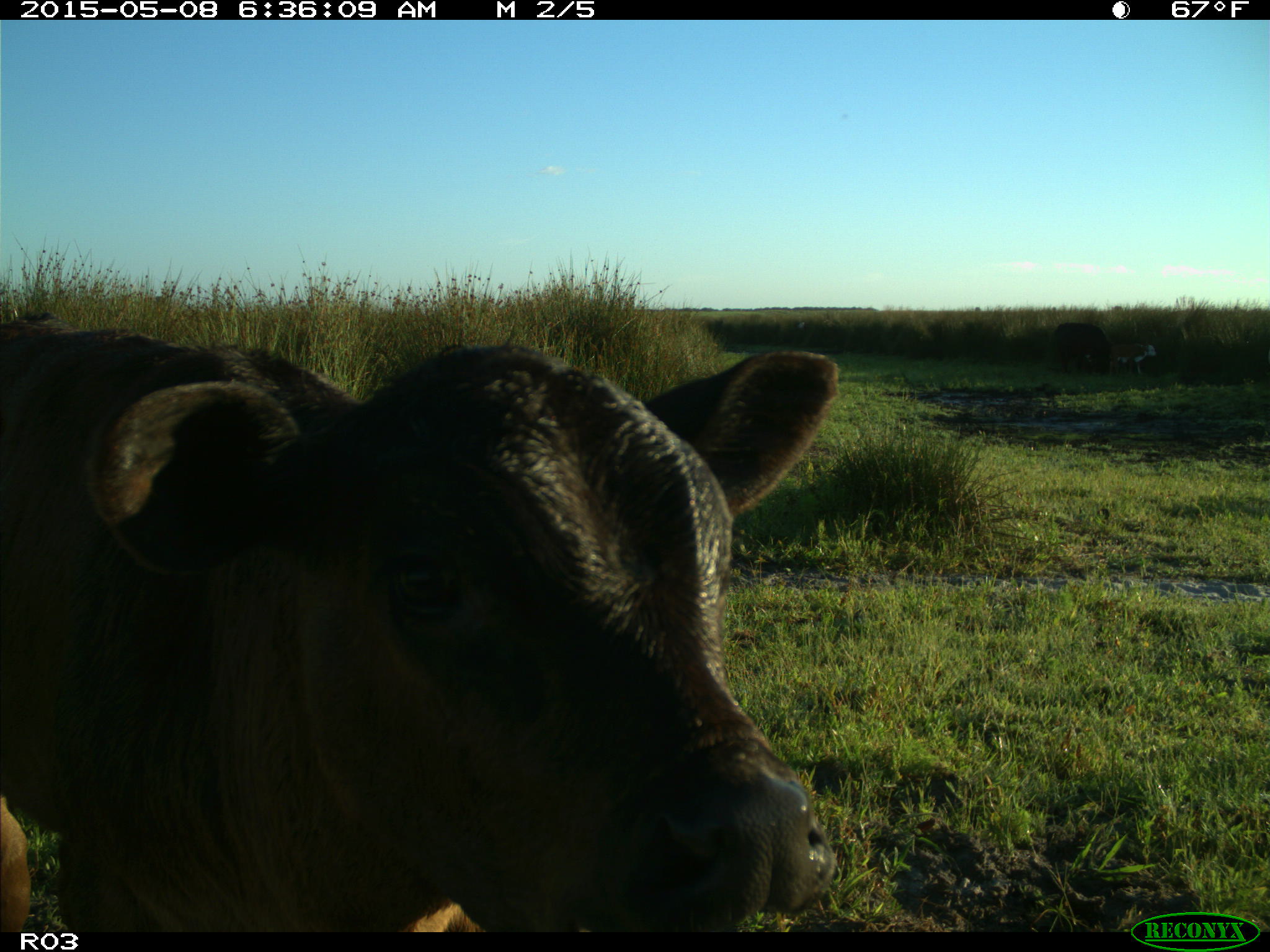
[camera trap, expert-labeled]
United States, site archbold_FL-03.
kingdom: Animalia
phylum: Chordata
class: Mammalia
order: Artiodactyla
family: Bovidae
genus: Bos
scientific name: Bos taurus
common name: domestic cow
Bos taurus (domestic cow).